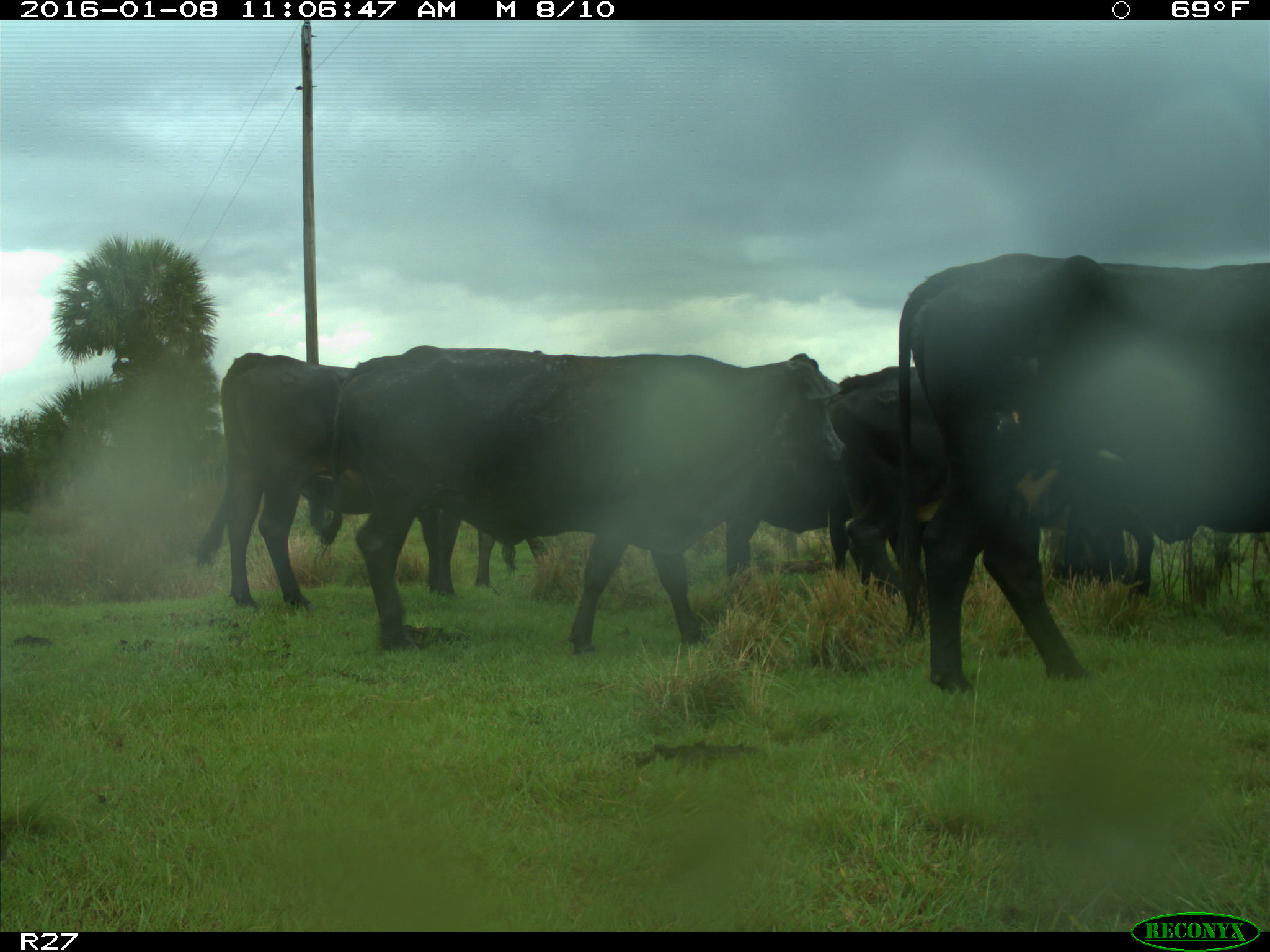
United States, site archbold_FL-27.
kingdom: Animalia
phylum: Chordata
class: Mammalia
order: Artiodactyla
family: Bovidae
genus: Bos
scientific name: Bos taurus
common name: domestic cow